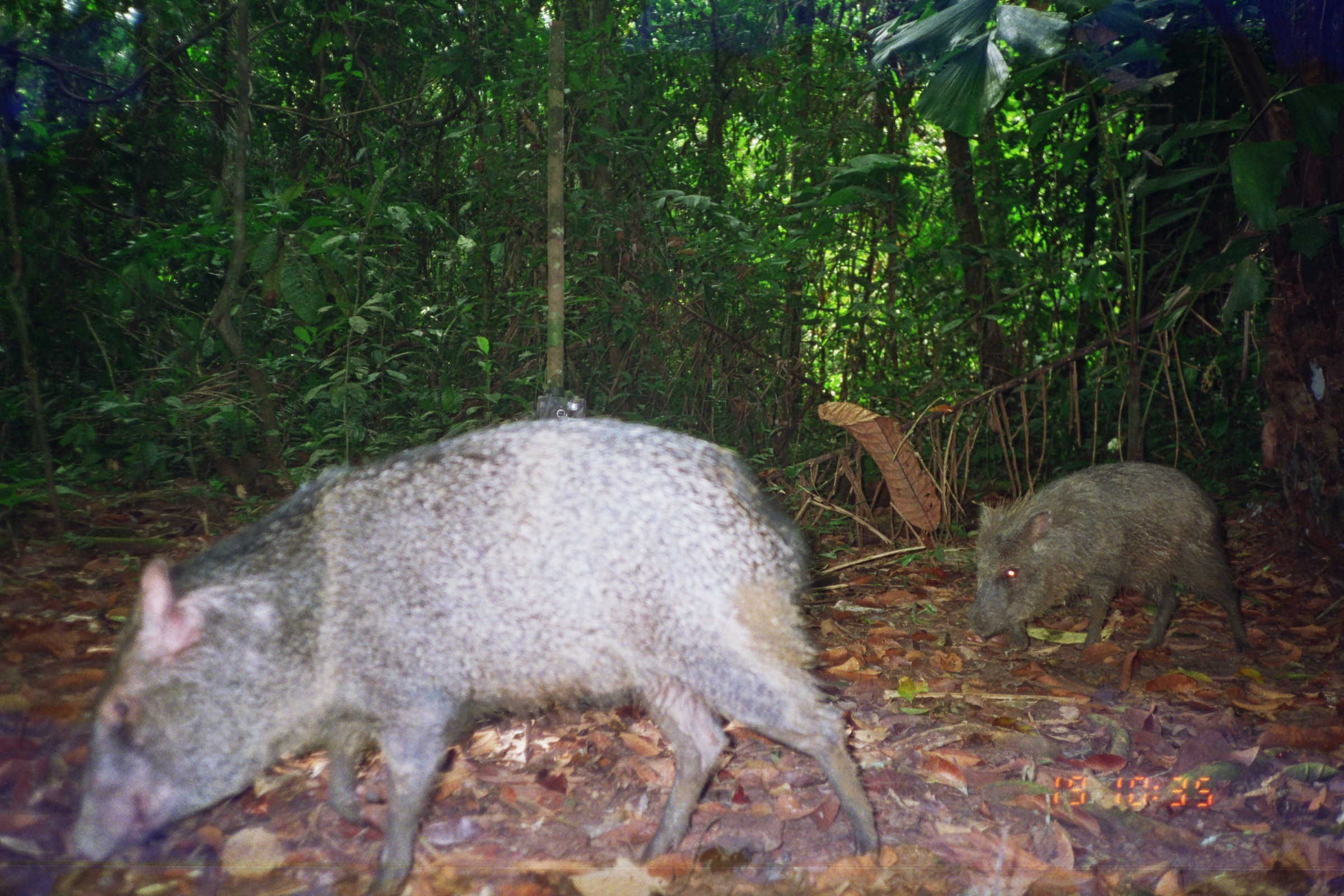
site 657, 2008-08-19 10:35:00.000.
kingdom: Animalia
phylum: Chordata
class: Mammalia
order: Artiodactyla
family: Tayassuidae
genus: Pecari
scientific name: Pecari tajacu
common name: collared peccary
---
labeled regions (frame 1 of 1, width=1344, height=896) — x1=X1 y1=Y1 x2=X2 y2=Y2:
pecari tajacu: x1=62 y1=414 x2=879 y2=894; x1=966 y1=459 x2=1257 y2=654